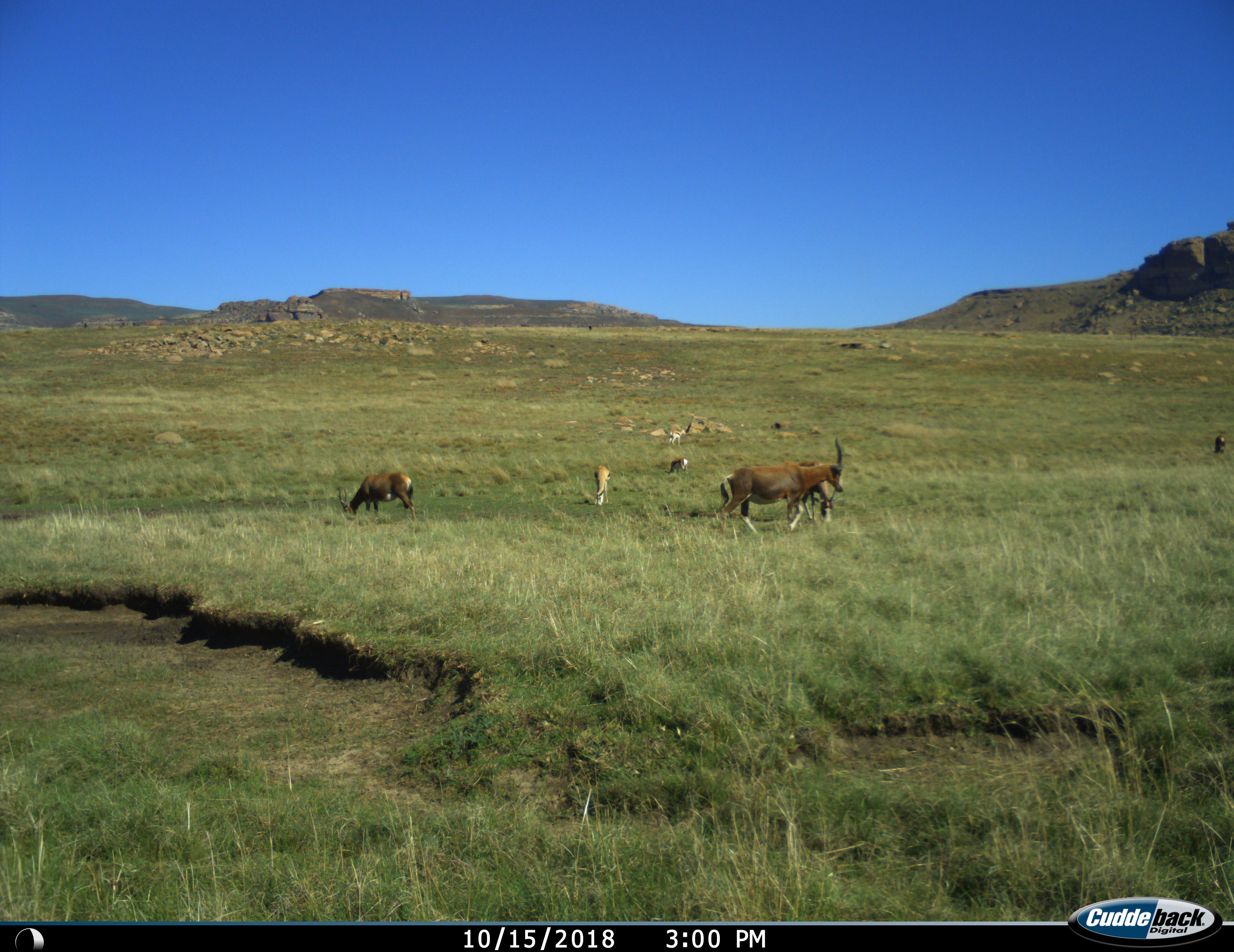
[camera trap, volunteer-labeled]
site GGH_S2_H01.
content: unidentified animal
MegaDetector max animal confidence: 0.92